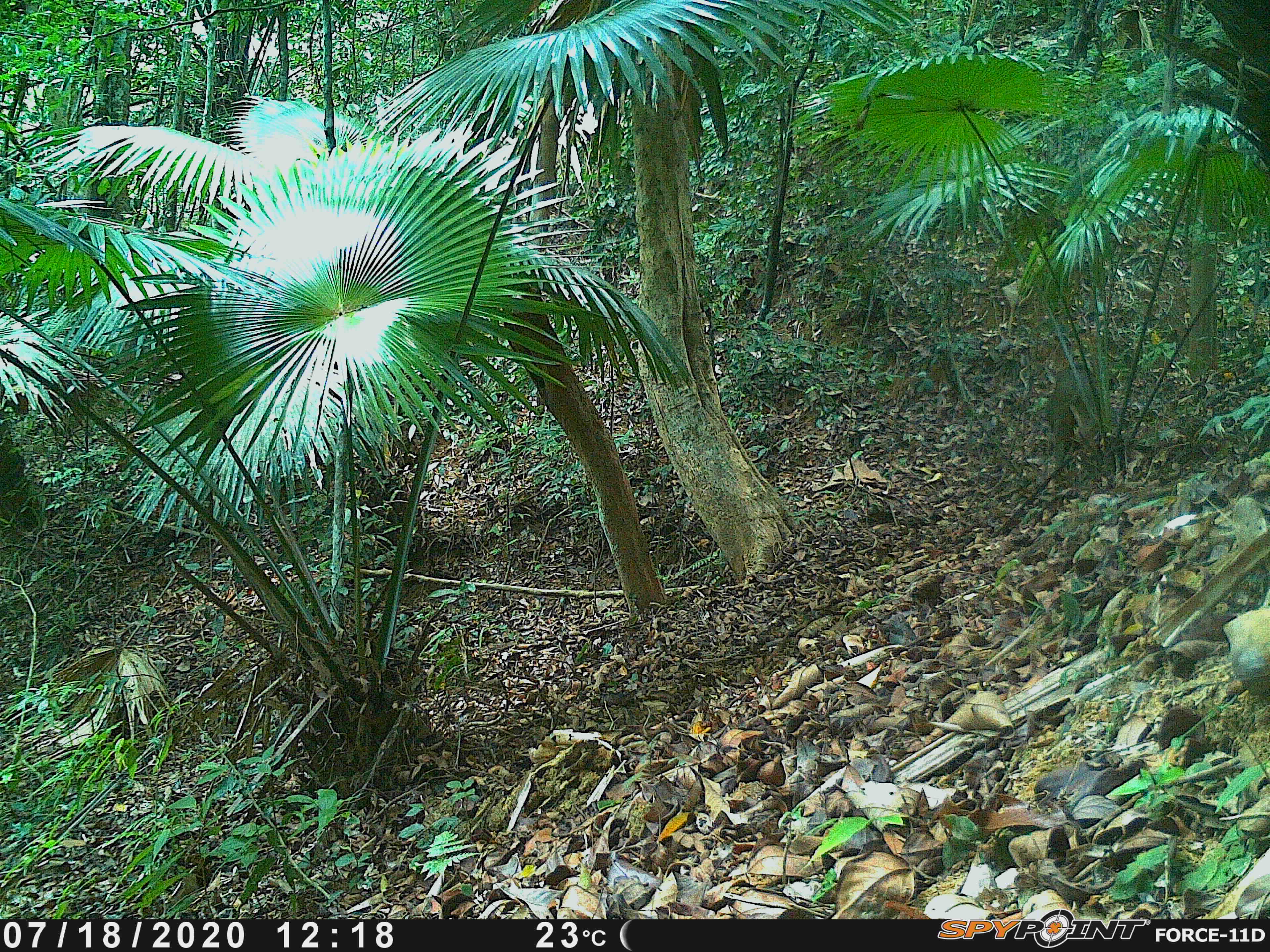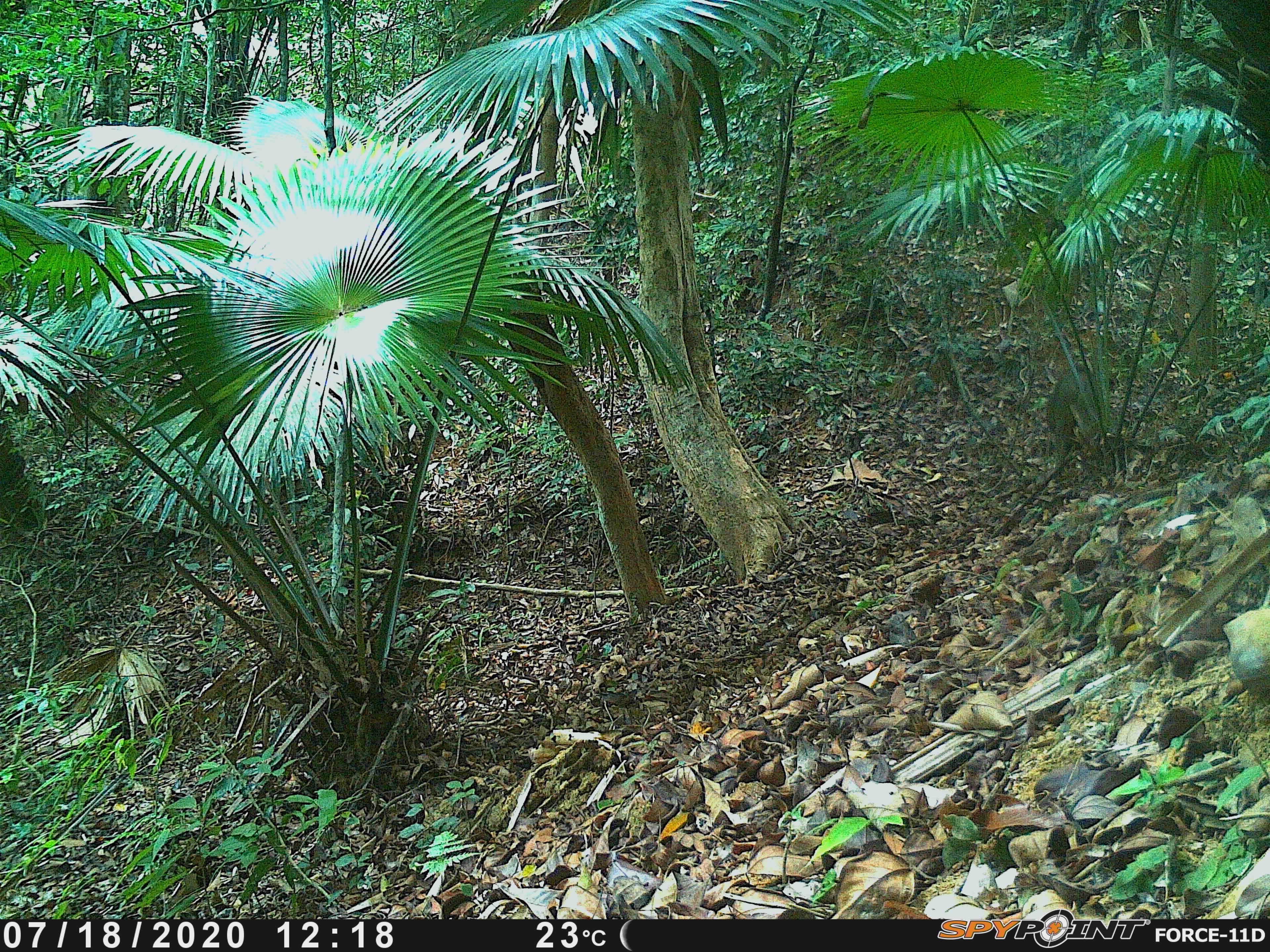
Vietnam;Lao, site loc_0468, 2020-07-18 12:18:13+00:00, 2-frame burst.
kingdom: Animalia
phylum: Chordata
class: Mammalia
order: Artiodactyla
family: Suidae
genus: Sus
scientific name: Sus scrofa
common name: eurasian wild pig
Eurasian wild pig (Sus scrofa). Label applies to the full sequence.